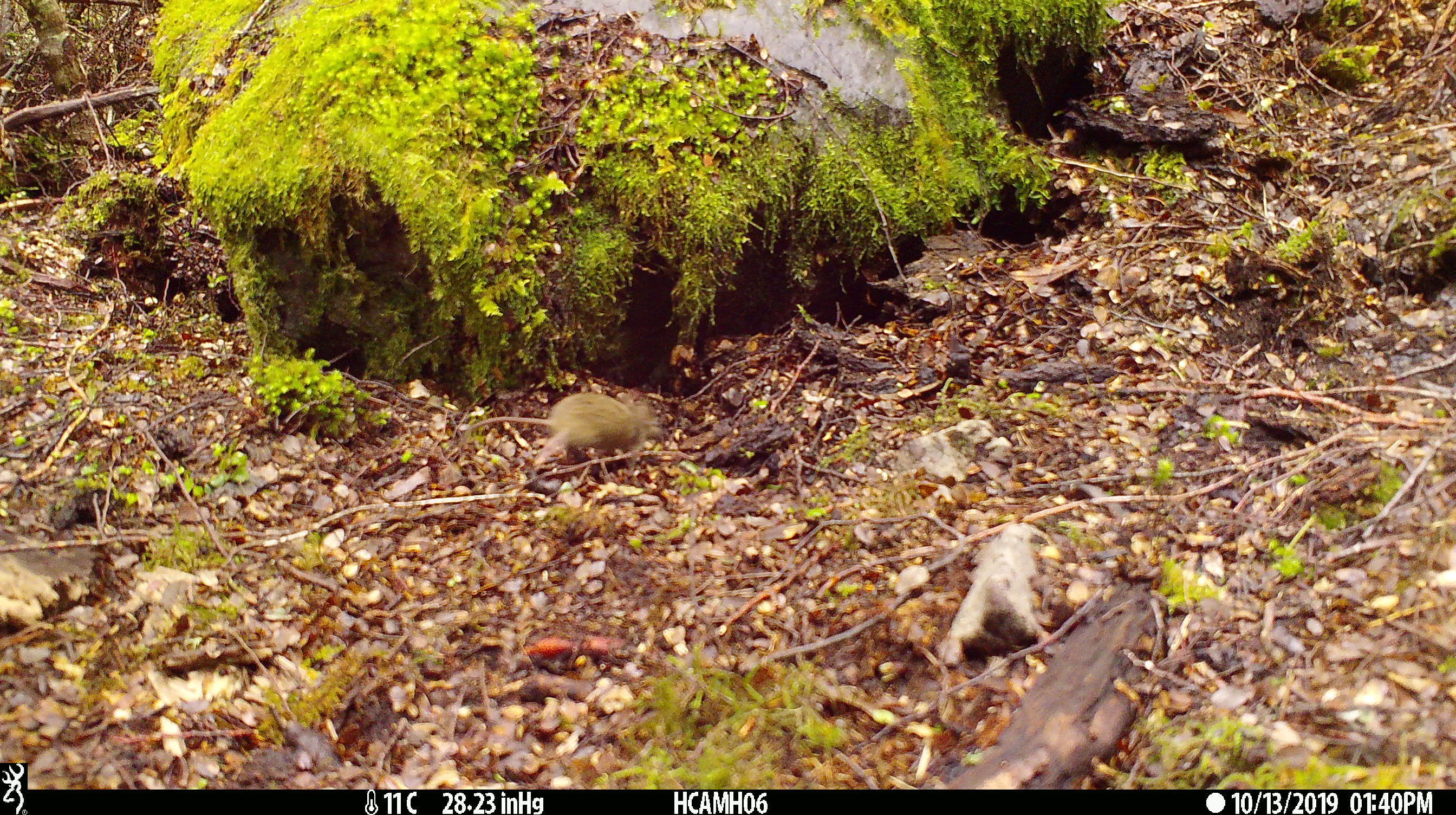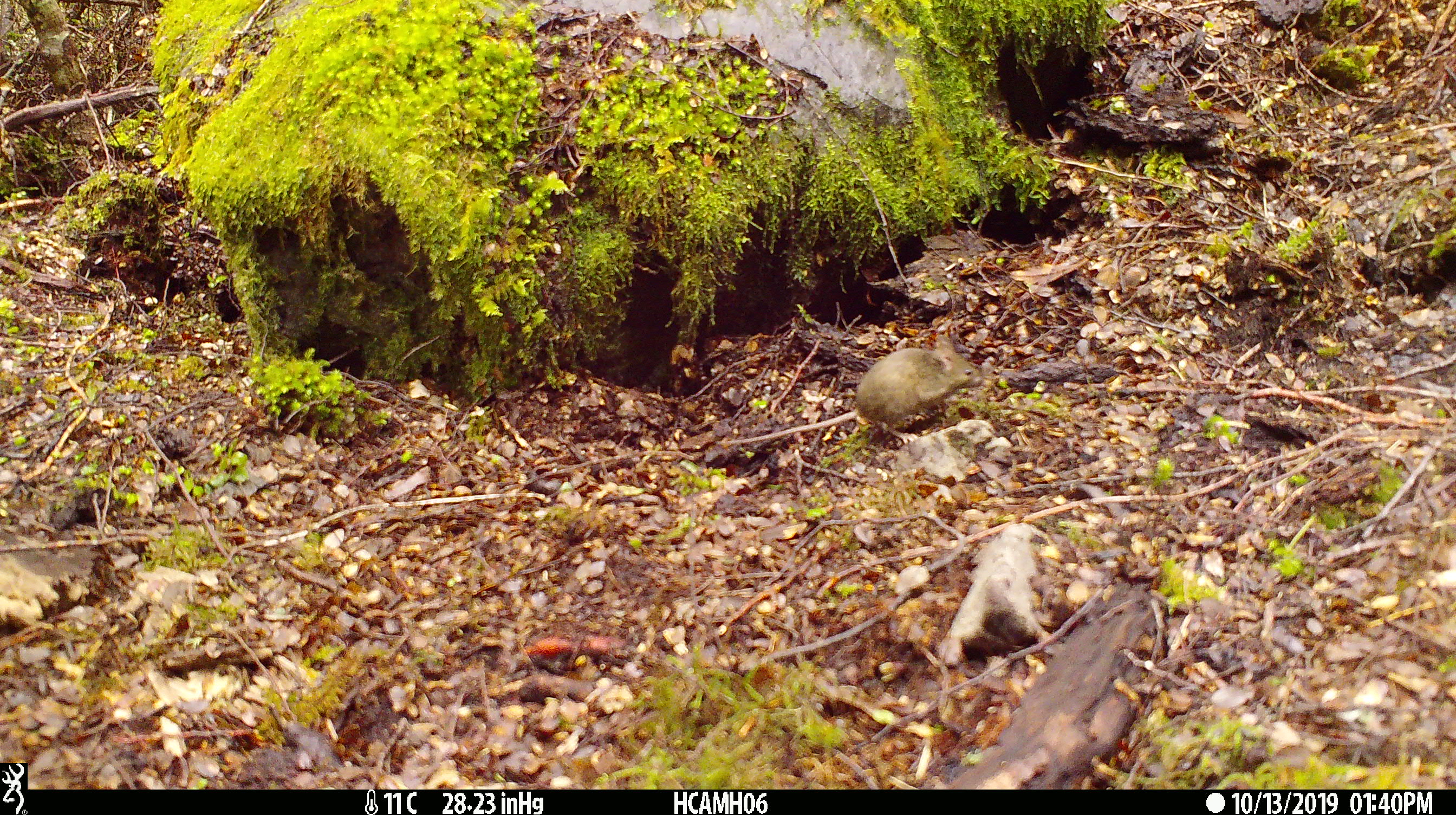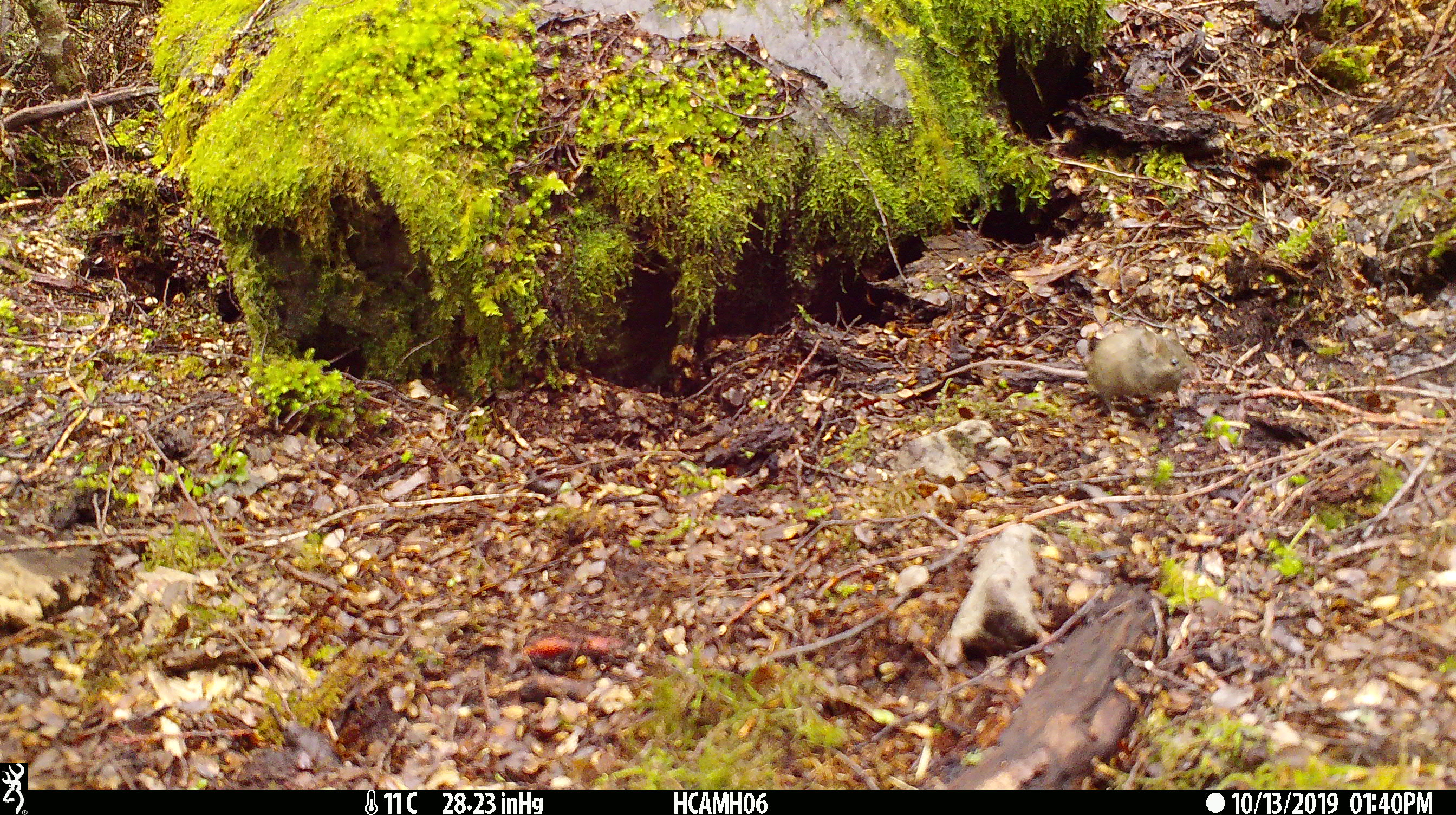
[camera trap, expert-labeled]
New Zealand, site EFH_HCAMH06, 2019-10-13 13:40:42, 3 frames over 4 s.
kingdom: Animalia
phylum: Chordata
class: Mammalia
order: Rodentia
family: Muridae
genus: Mus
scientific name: Mus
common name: mouse